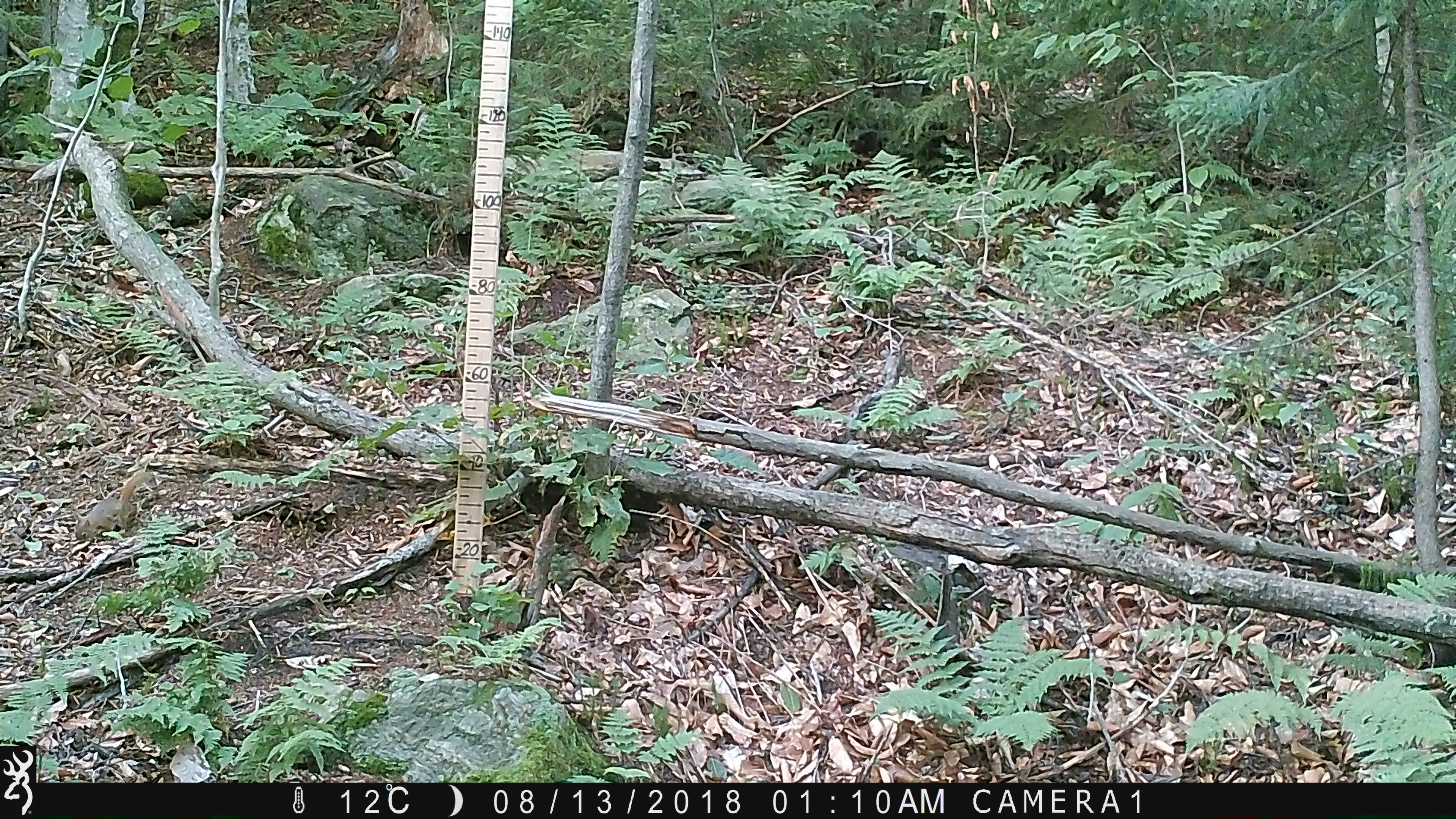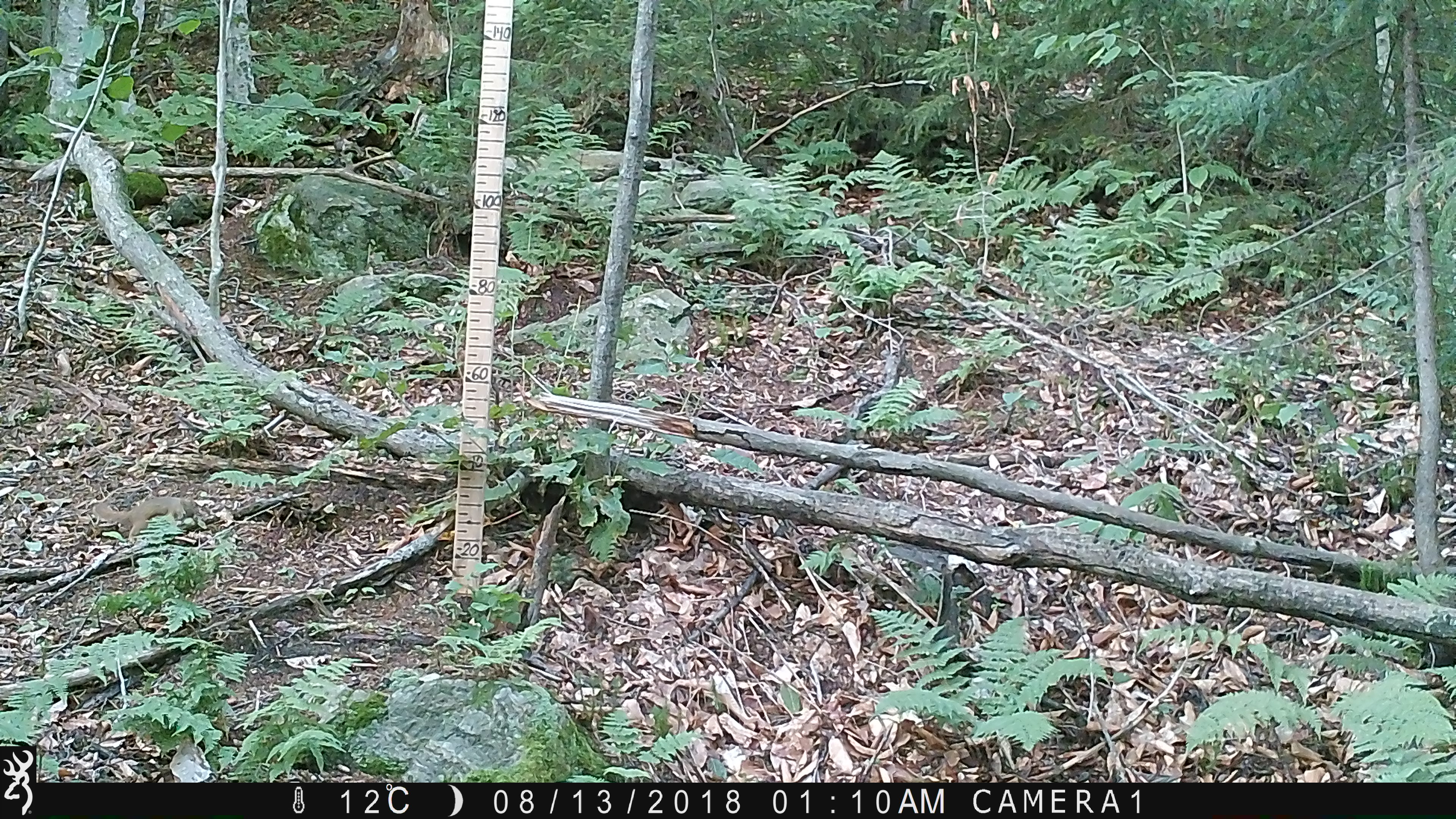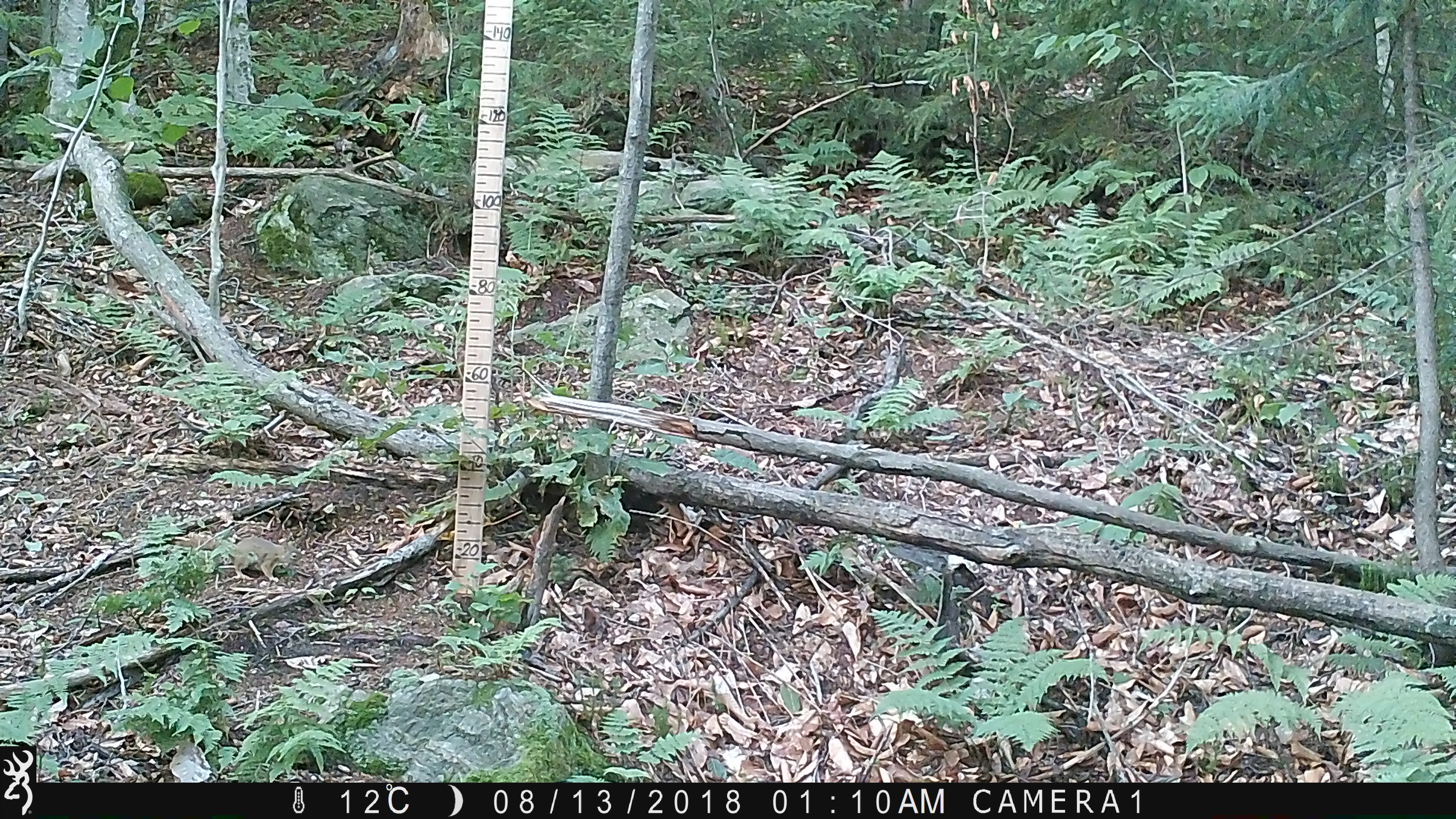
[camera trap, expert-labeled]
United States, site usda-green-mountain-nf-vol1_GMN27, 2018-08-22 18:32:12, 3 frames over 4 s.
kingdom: Animalia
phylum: Chordata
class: Mammalia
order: Rodentia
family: Sciuridae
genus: Tamiasciurus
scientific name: Tamiasciurus hudsonicus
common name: red squirrel